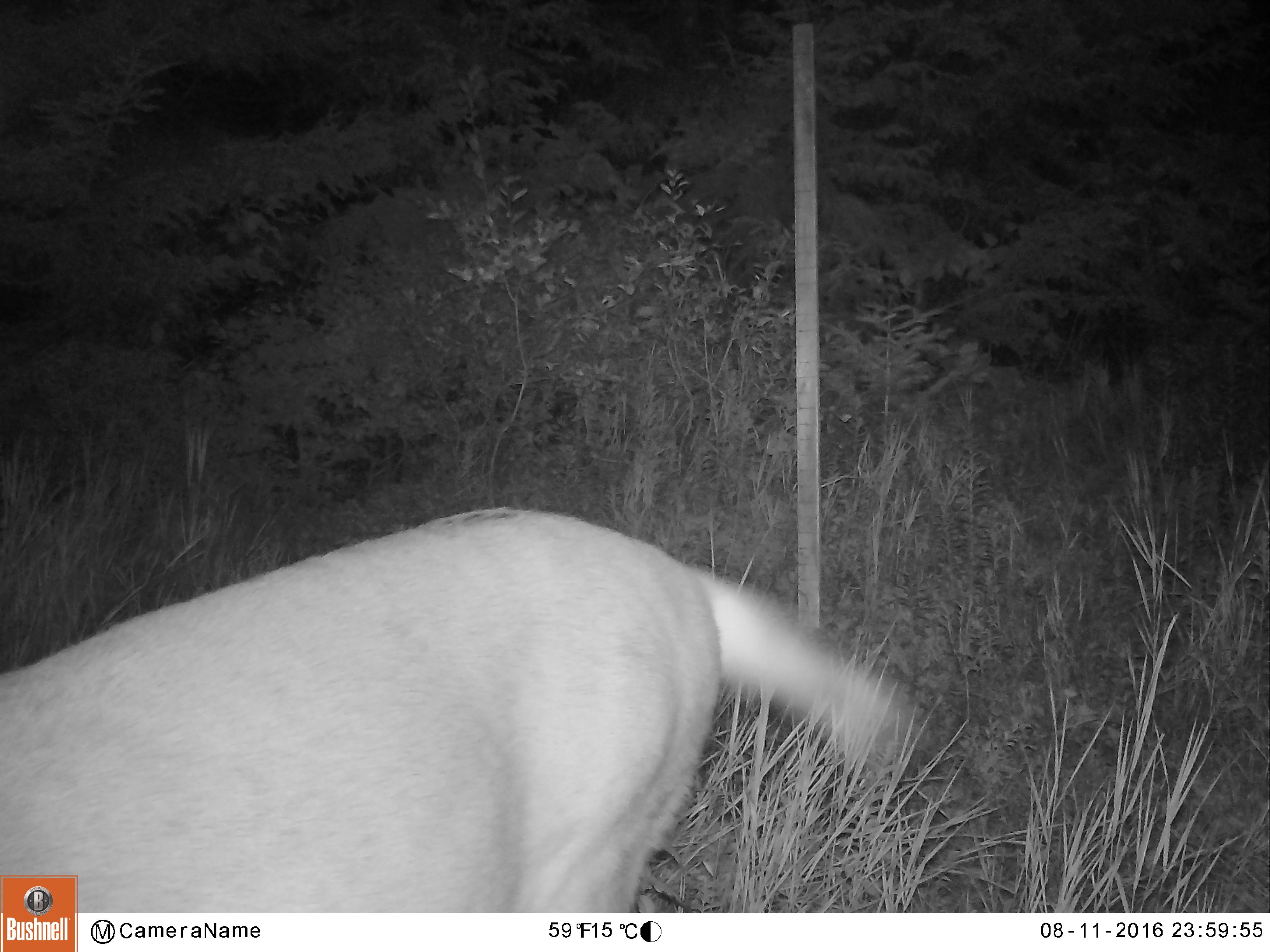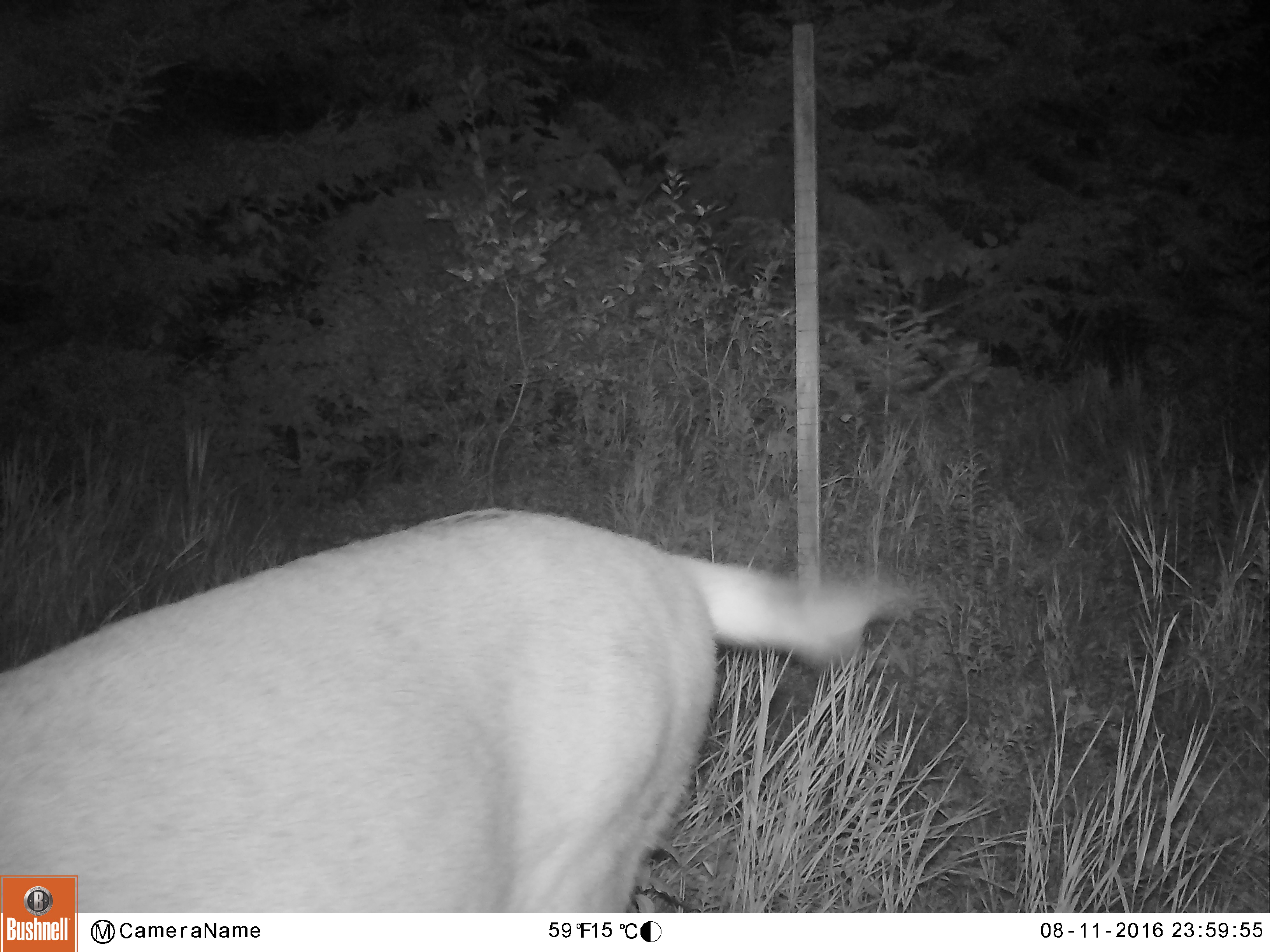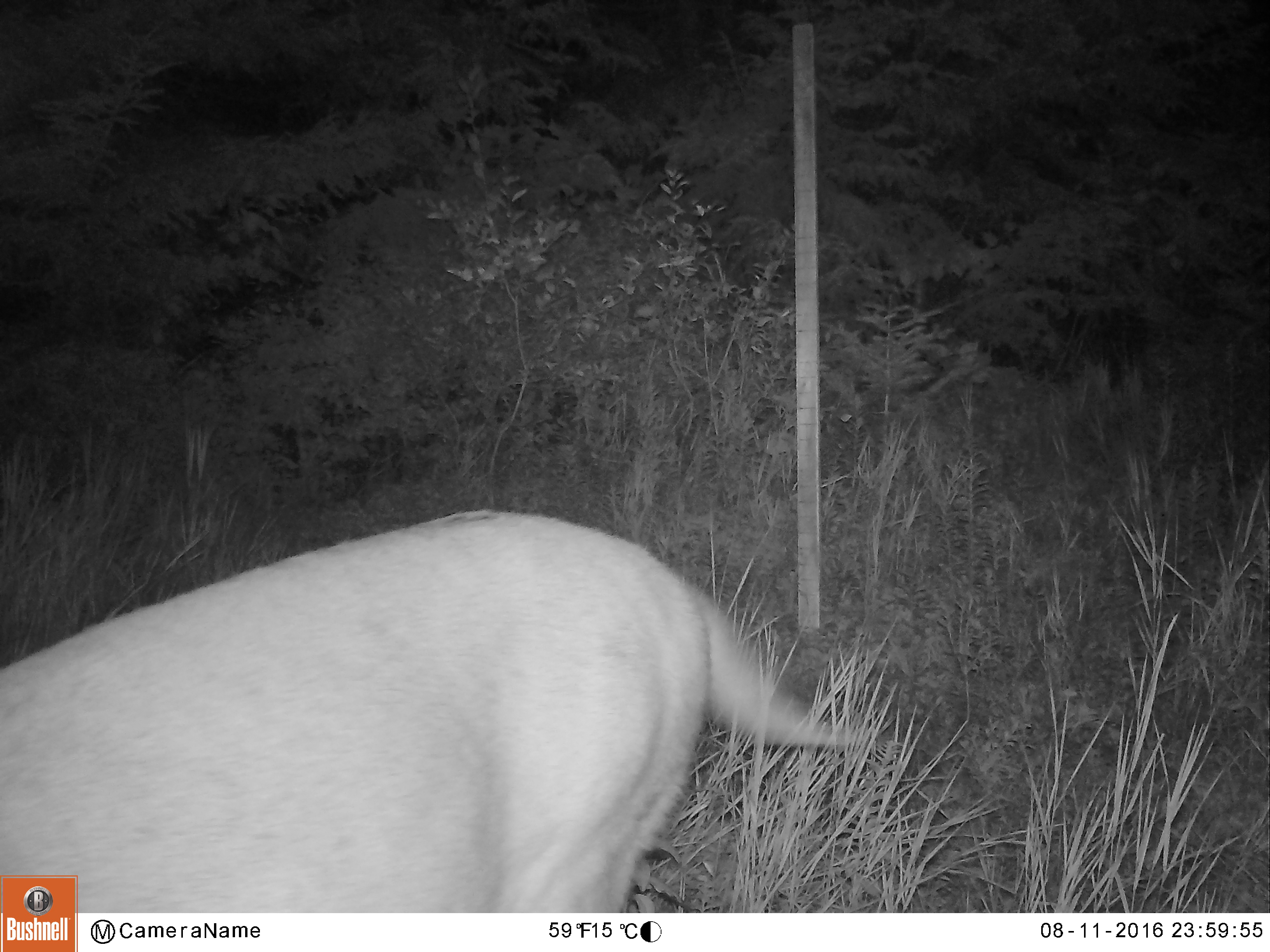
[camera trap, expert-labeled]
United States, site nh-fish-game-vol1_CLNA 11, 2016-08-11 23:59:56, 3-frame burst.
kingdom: Animalia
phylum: Chordata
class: Mammalia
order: Artiodactyla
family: Cervidae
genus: Odocoileus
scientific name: Odocoileus virginianus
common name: white-tailed deer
White-tailed deer (Odocoileus virginianus).